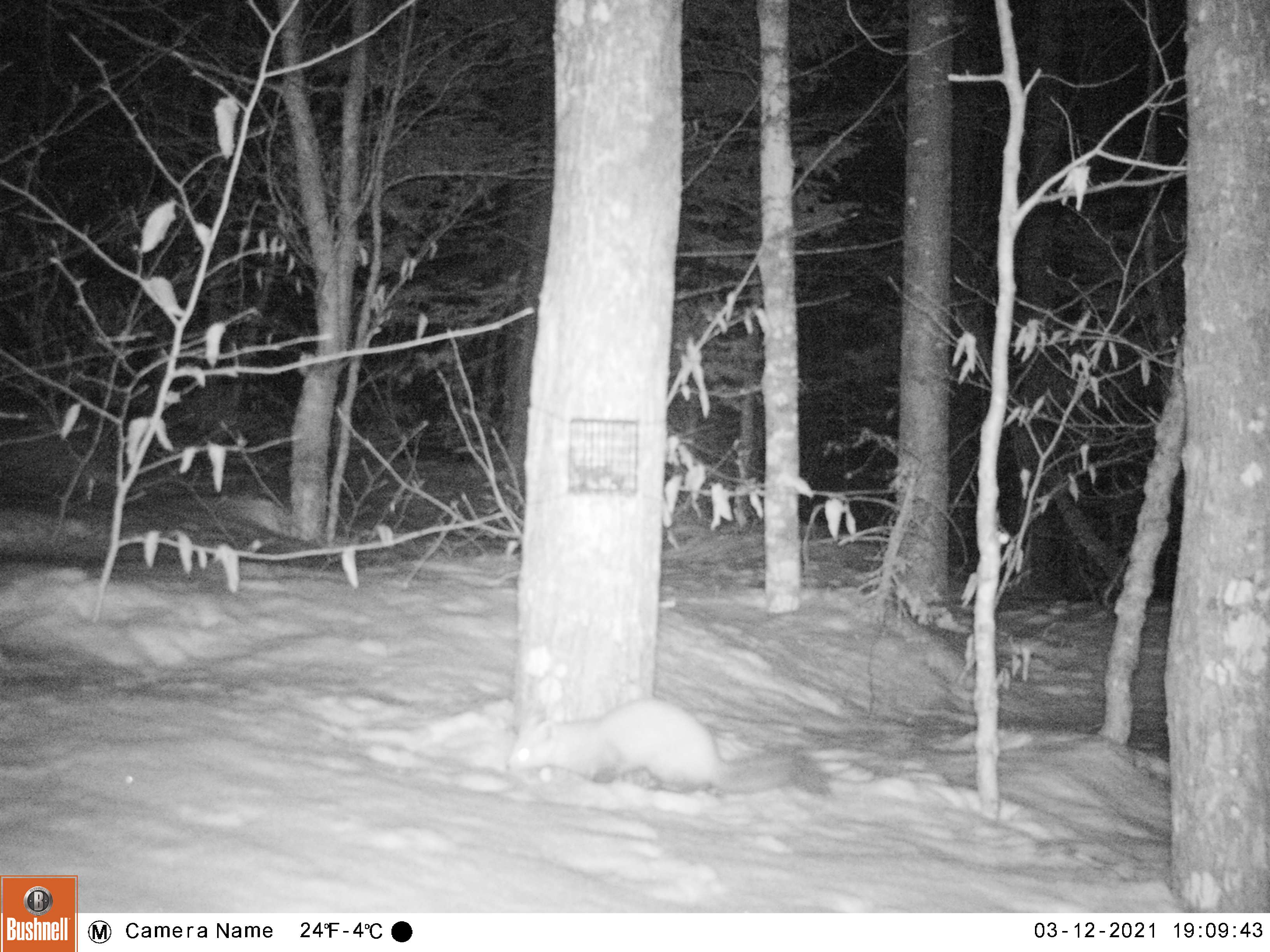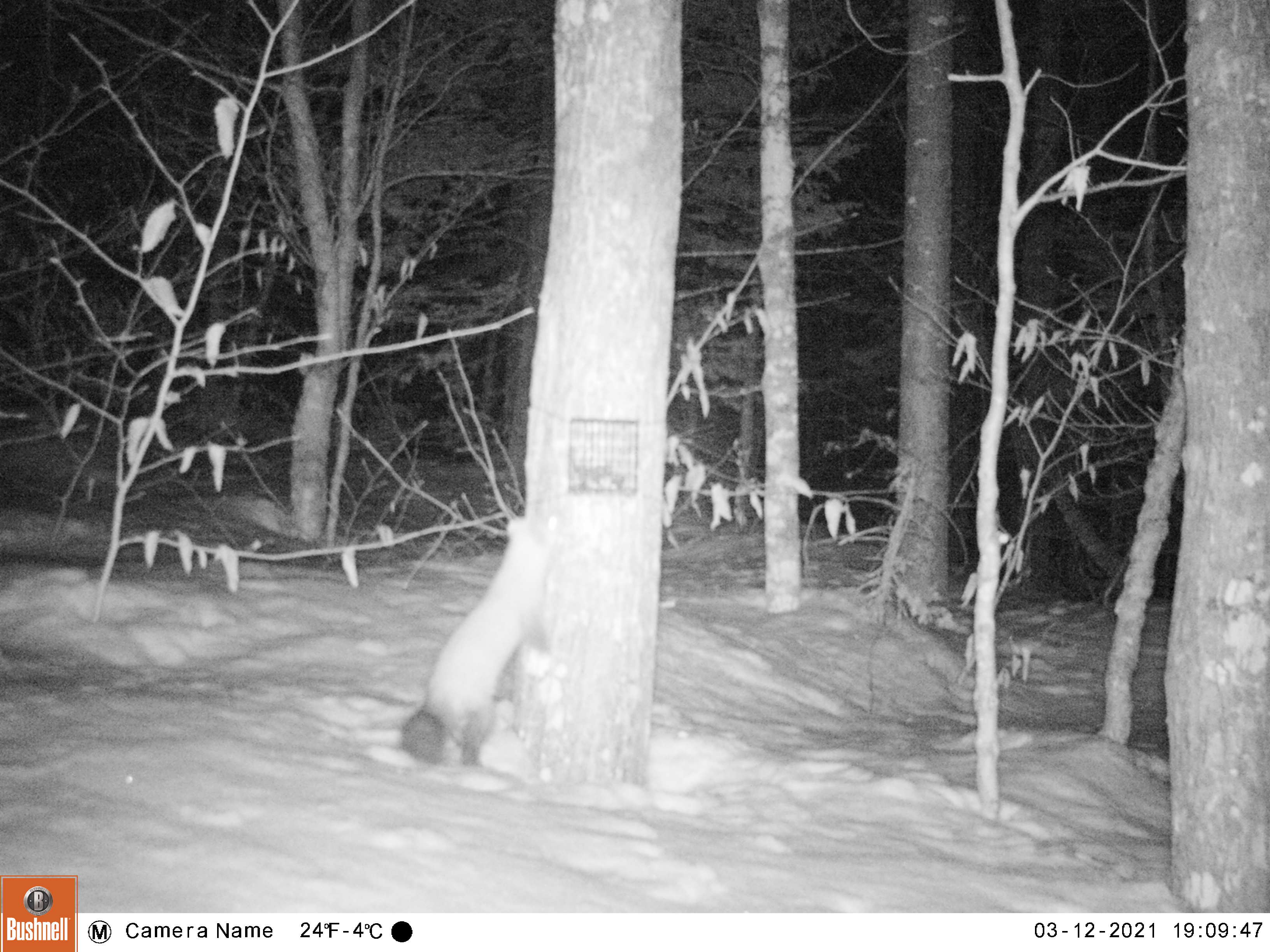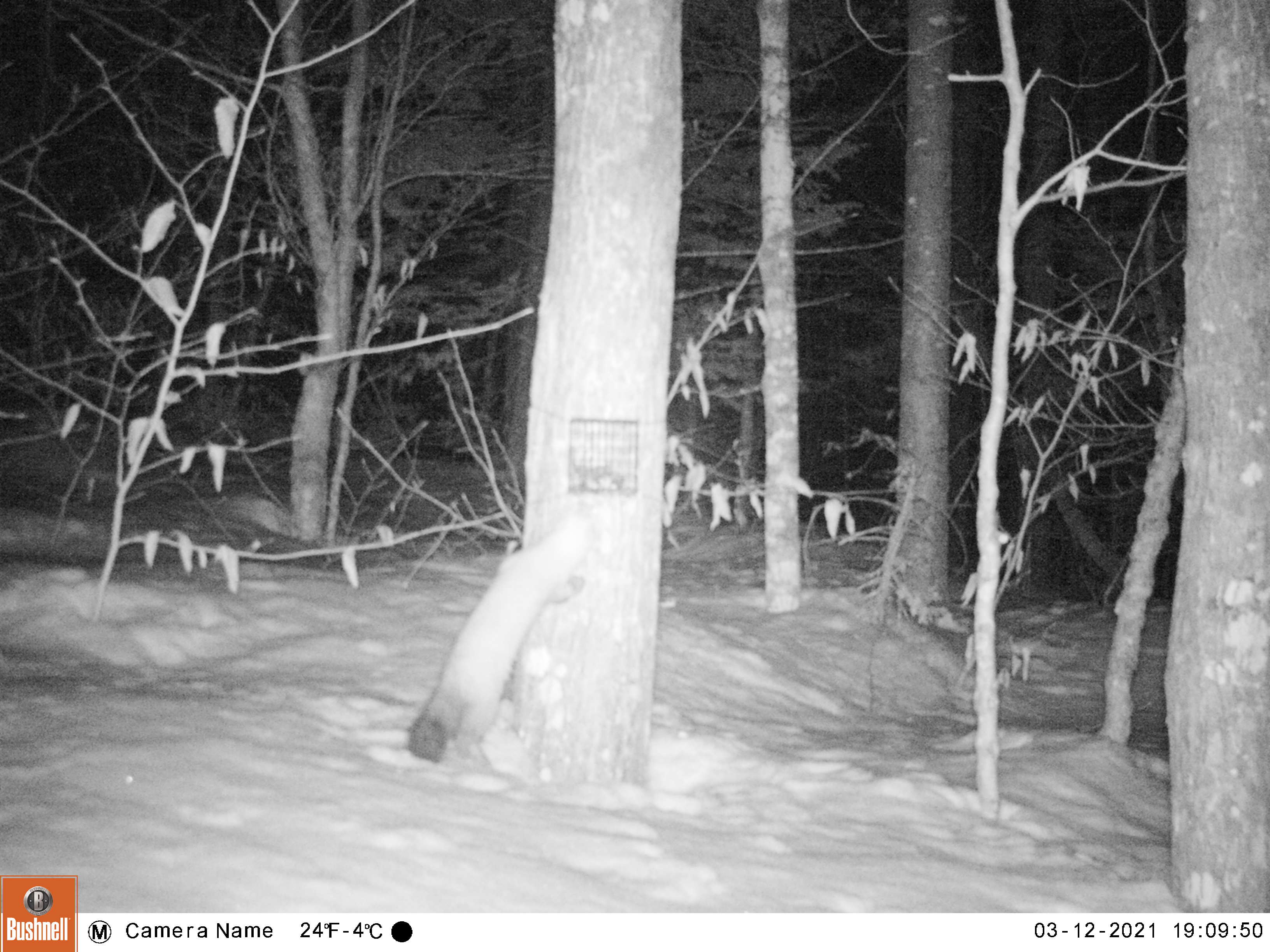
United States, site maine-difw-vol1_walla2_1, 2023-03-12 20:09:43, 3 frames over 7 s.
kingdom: Animalia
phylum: Chordata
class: Mammalia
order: Carnivora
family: Mustelidae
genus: Martes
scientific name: Martes americana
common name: american marten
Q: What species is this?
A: American marten (Martes americana).